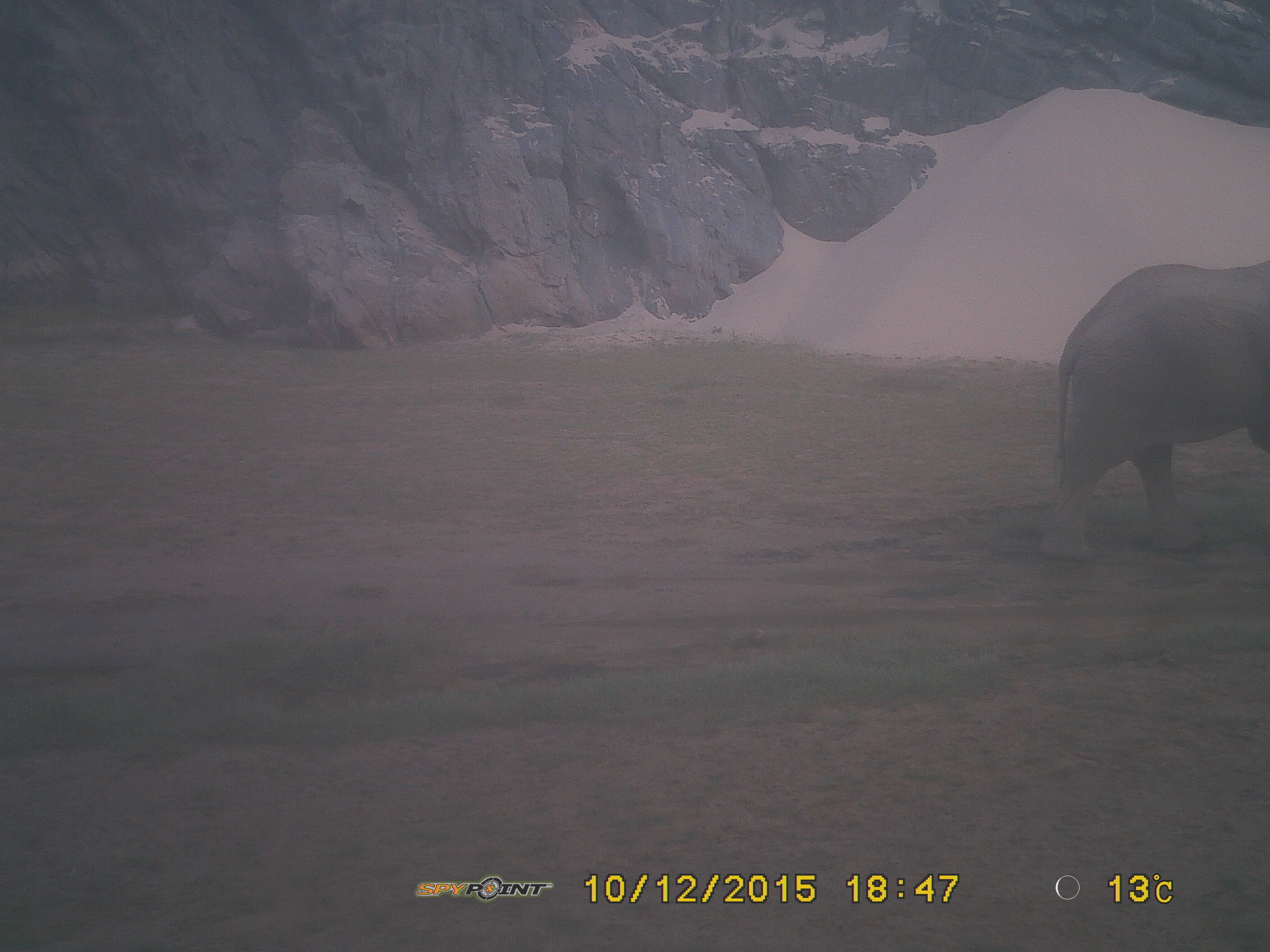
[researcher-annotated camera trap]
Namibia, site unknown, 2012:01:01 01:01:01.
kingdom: Animalia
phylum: Chordata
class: Mammalia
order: Proboscidea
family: Elephantidae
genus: Loxodonta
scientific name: Loxodonta africana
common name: african elephant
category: loxodanta africana